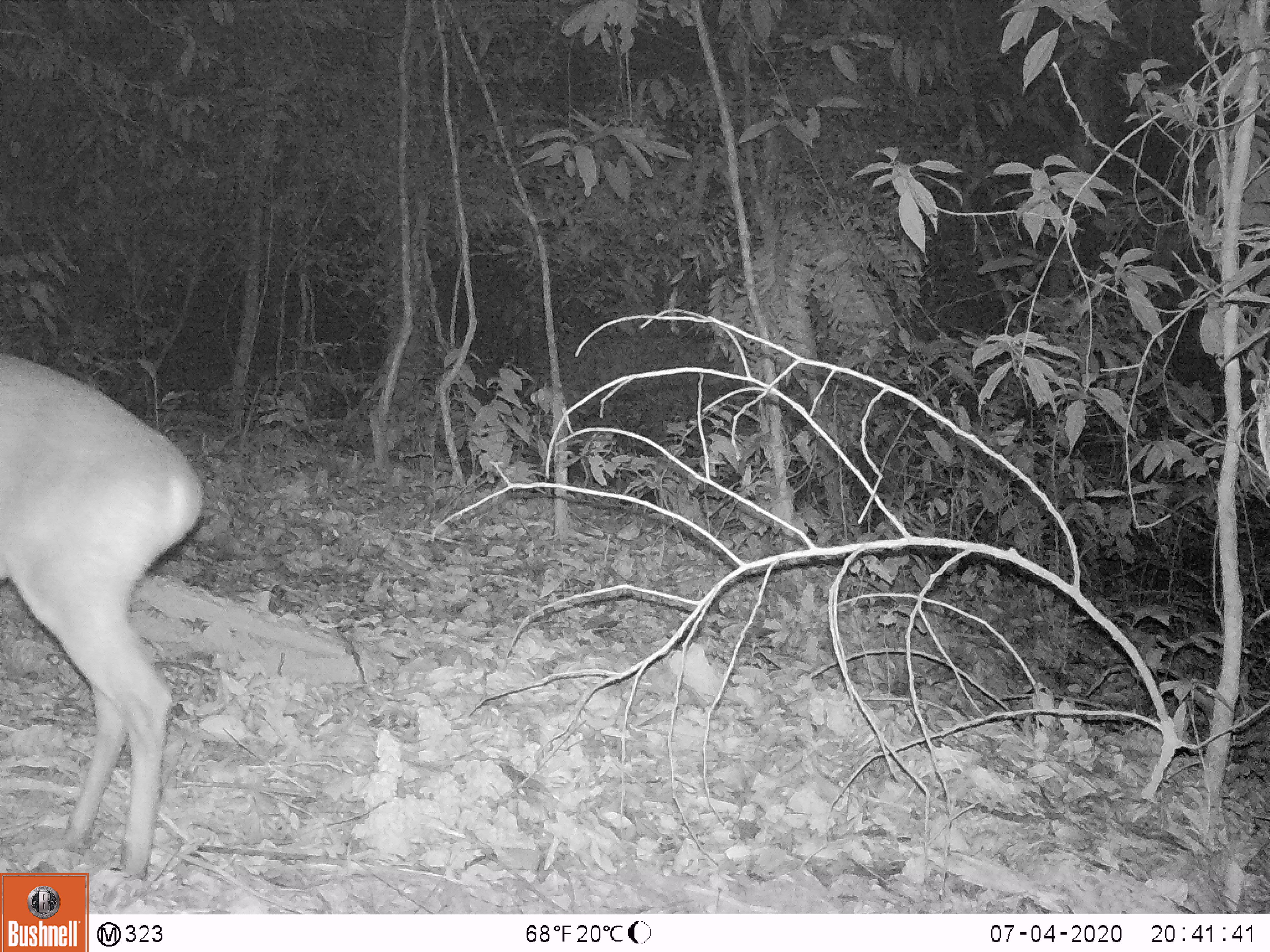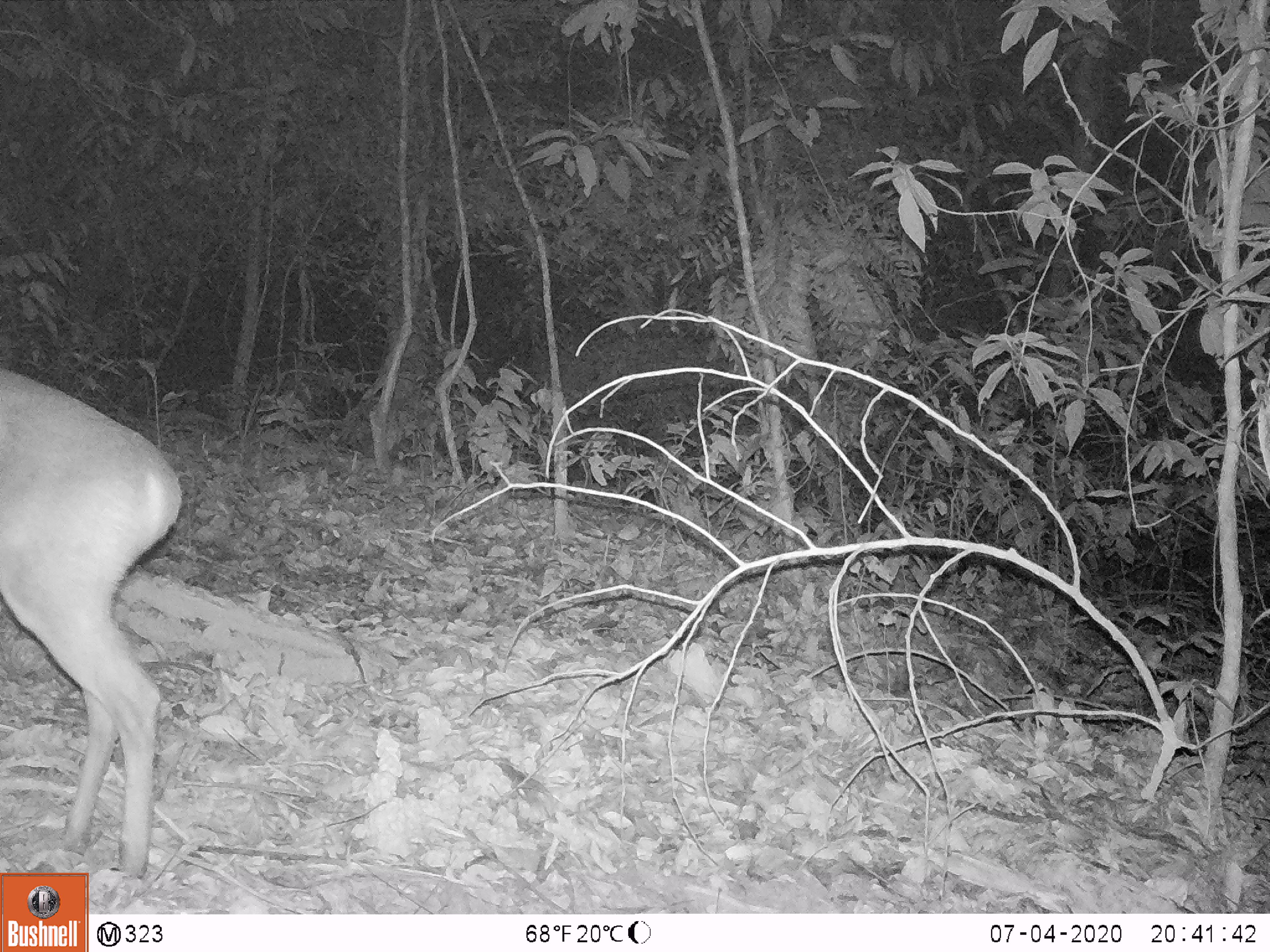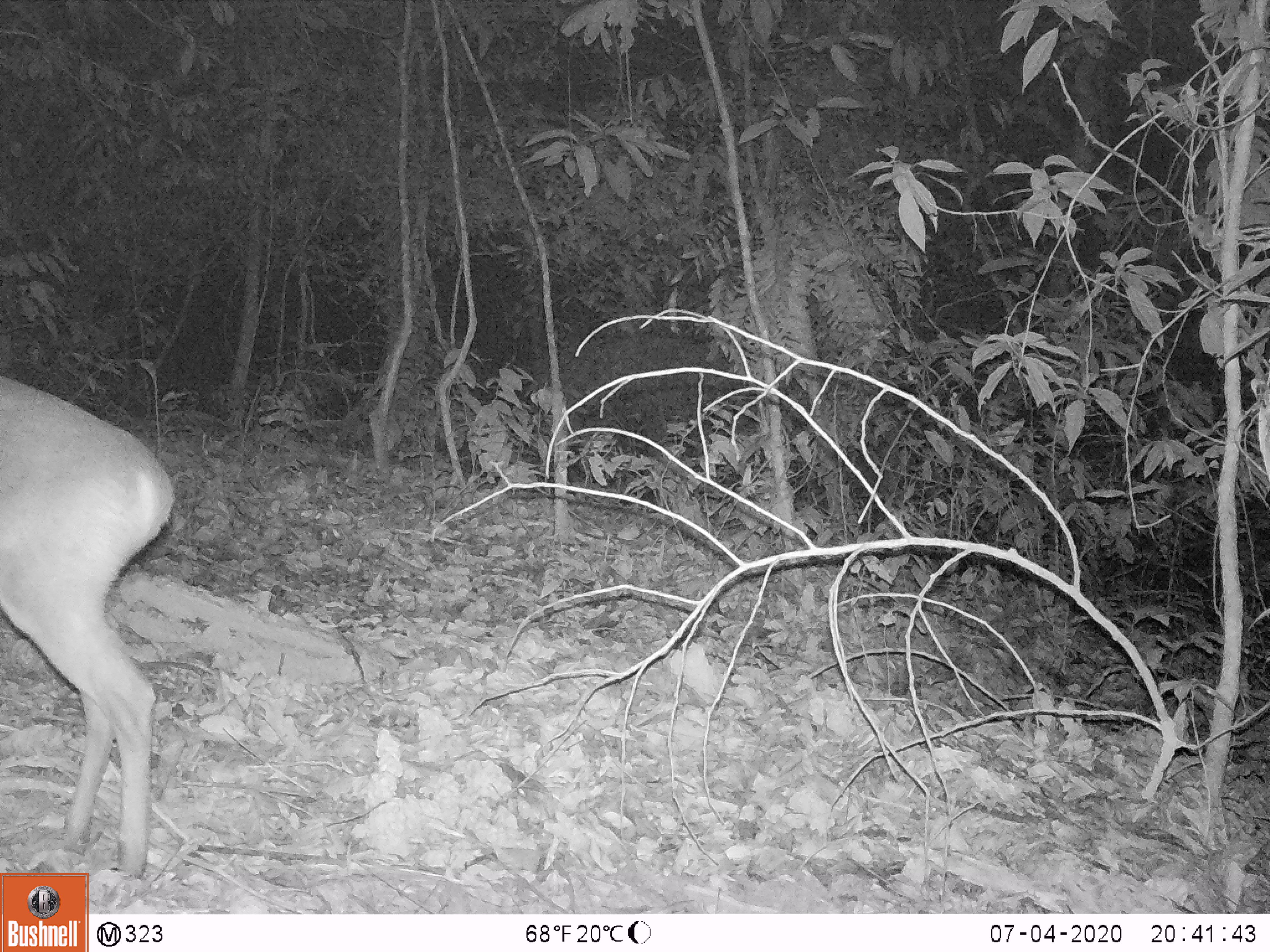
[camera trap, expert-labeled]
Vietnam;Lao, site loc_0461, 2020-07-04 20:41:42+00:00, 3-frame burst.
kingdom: Animalia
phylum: Chordata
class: Mammalia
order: Artiodactyla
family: Cervidae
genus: Muntiacus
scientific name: Muntiacus rooseveltorum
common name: roosevelt's muntjac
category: roosevelts muntjac group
Roosevelts muntjac group (roosevelt's muntjac) (Muntiacus rooseveltorum). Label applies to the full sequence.